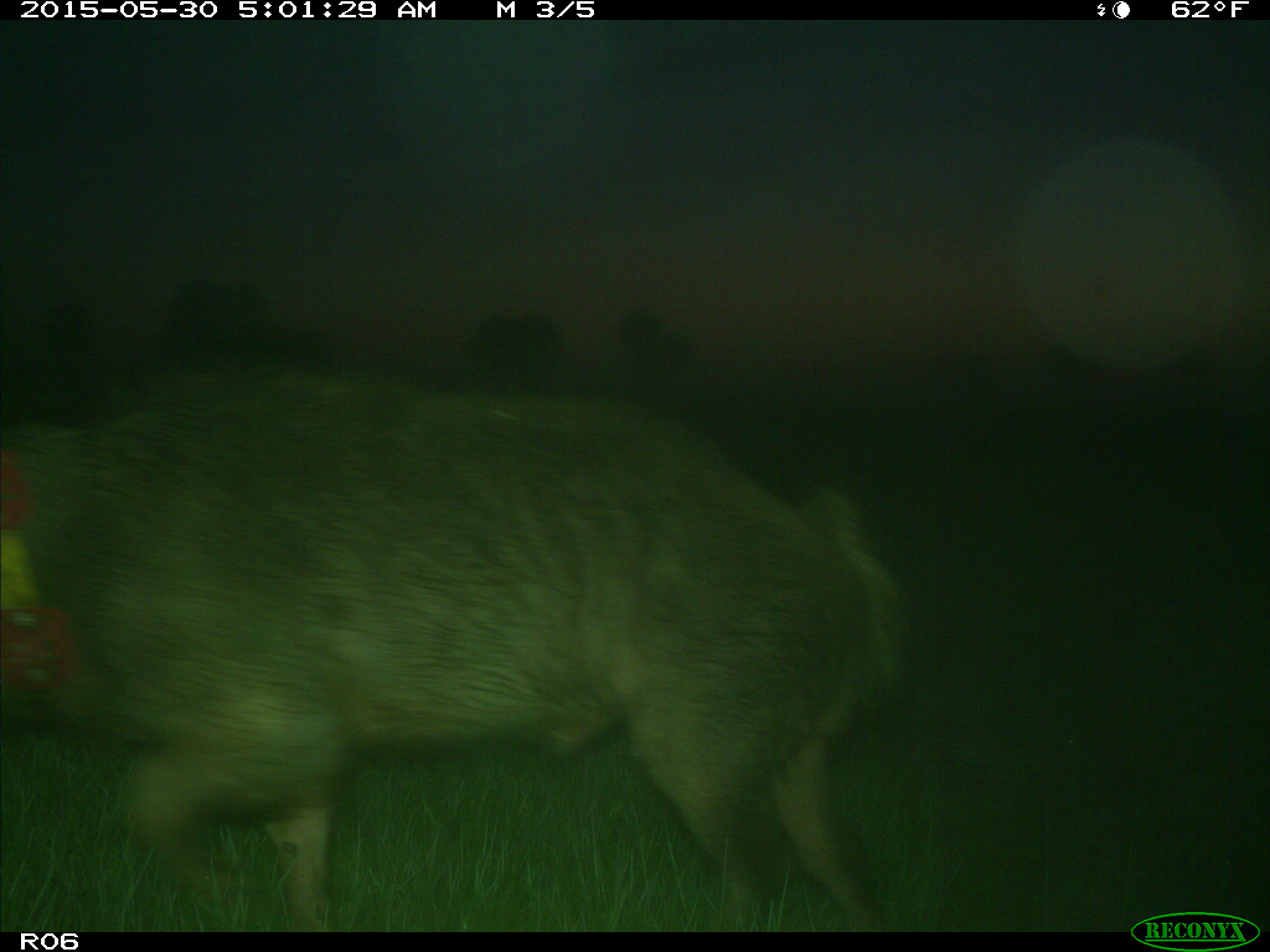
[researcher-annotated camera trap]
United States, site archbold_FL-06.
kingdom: Animalia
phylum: Chordata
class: Mammalia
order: Artiodactyla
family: Suidae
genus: Sus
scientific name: Sus scrofa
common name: wild boar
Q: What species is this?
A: Sus scrofa (wild boar).